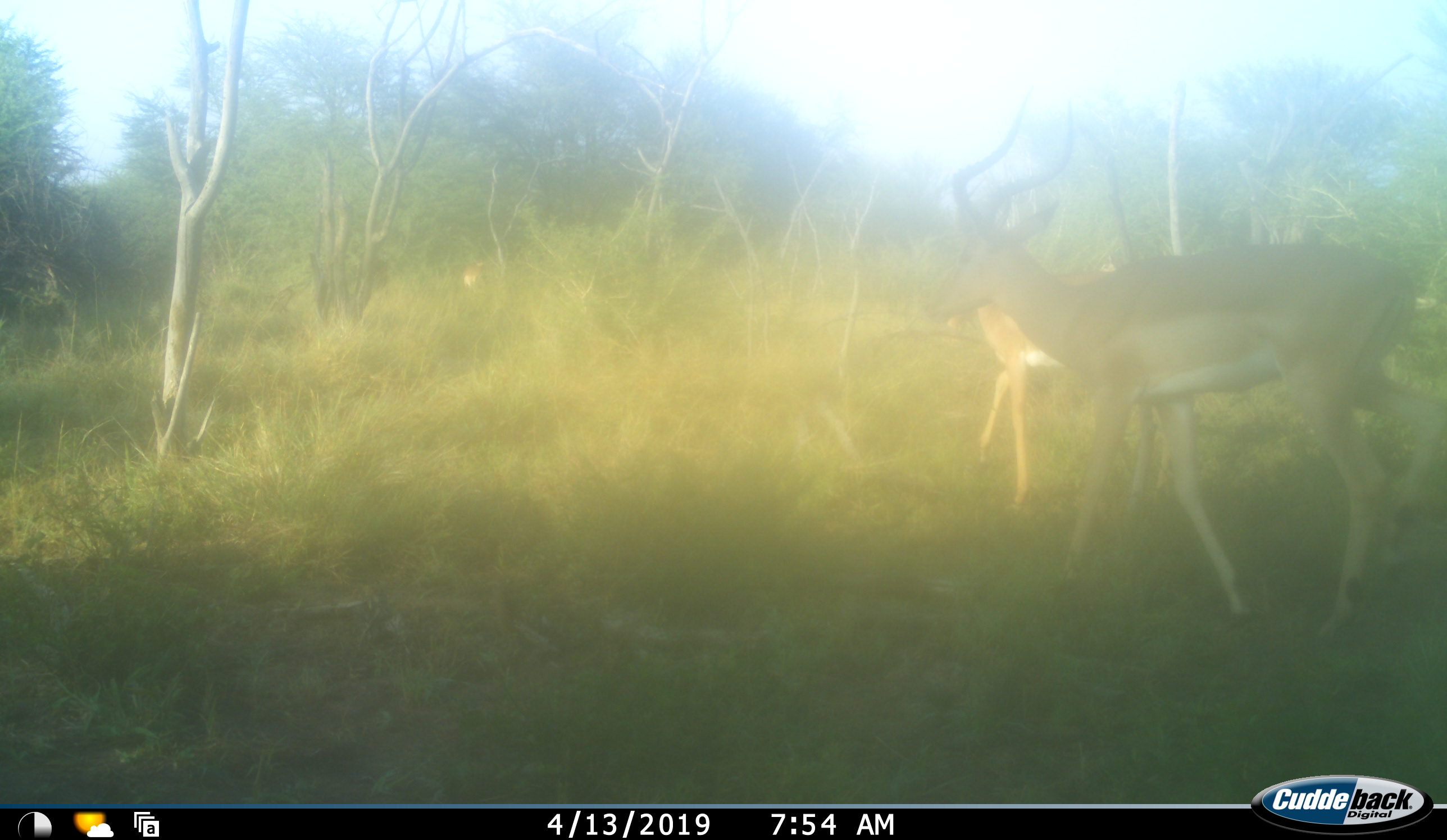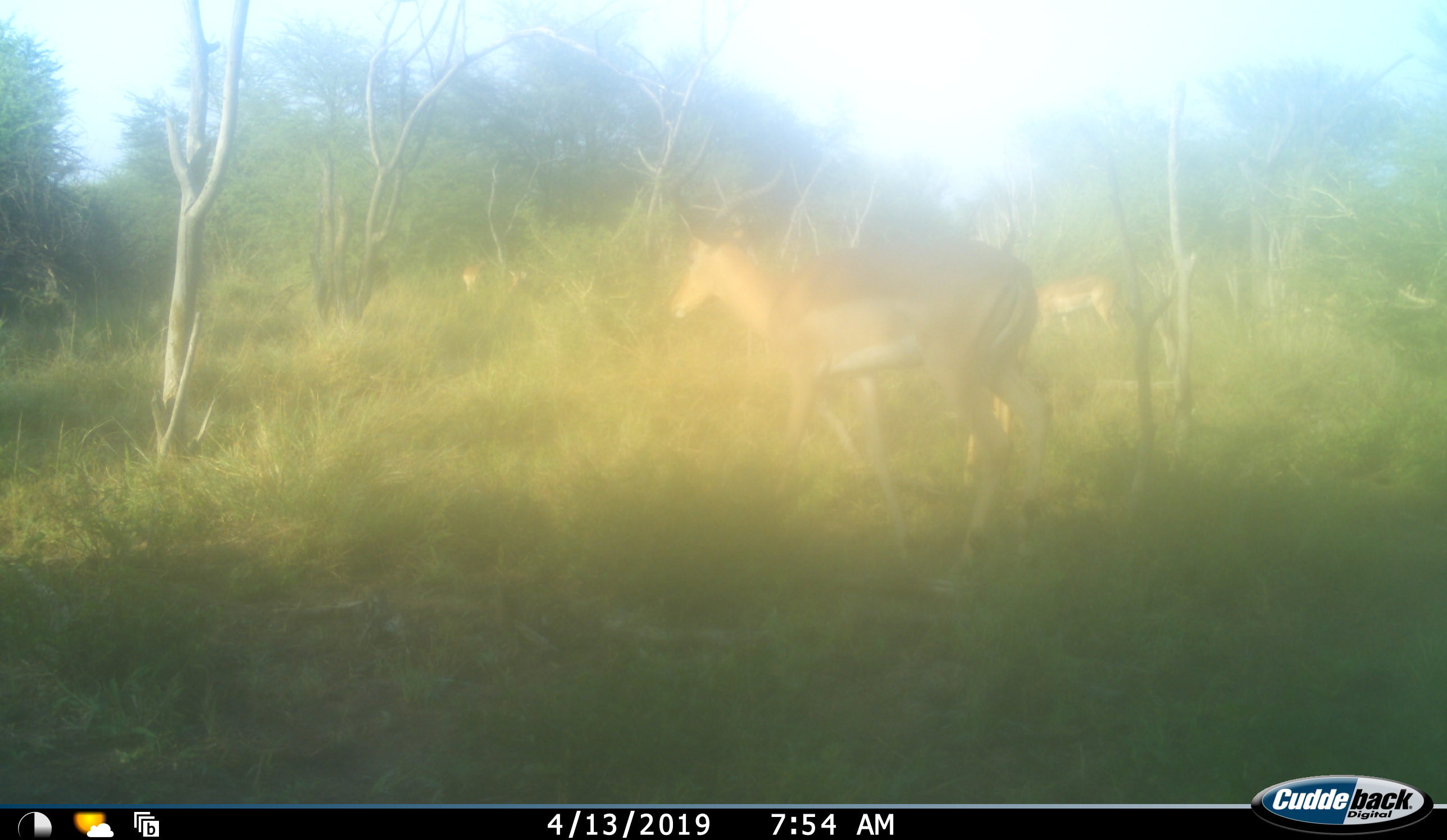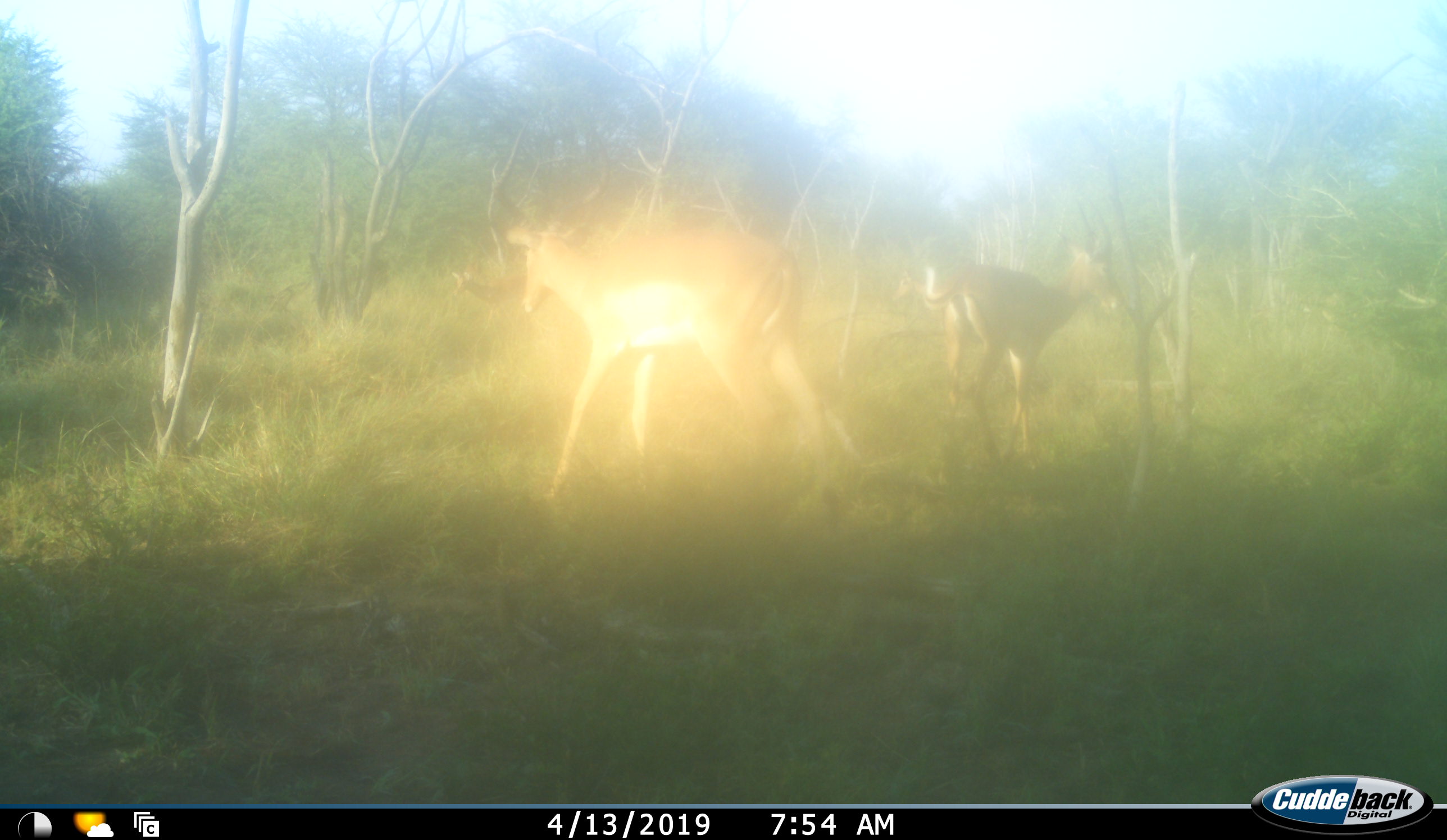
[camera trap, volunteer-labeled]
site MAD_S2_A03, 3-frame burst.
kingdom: Animalia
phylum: Chordata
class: Mammalia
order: Artiodactyla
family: Bovidae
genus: Aepyceros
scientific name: Aepyceros melampus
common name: impala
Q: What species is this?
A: Impala (Aepyceros melampus).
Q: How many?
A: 3.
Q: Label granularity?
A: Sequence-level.